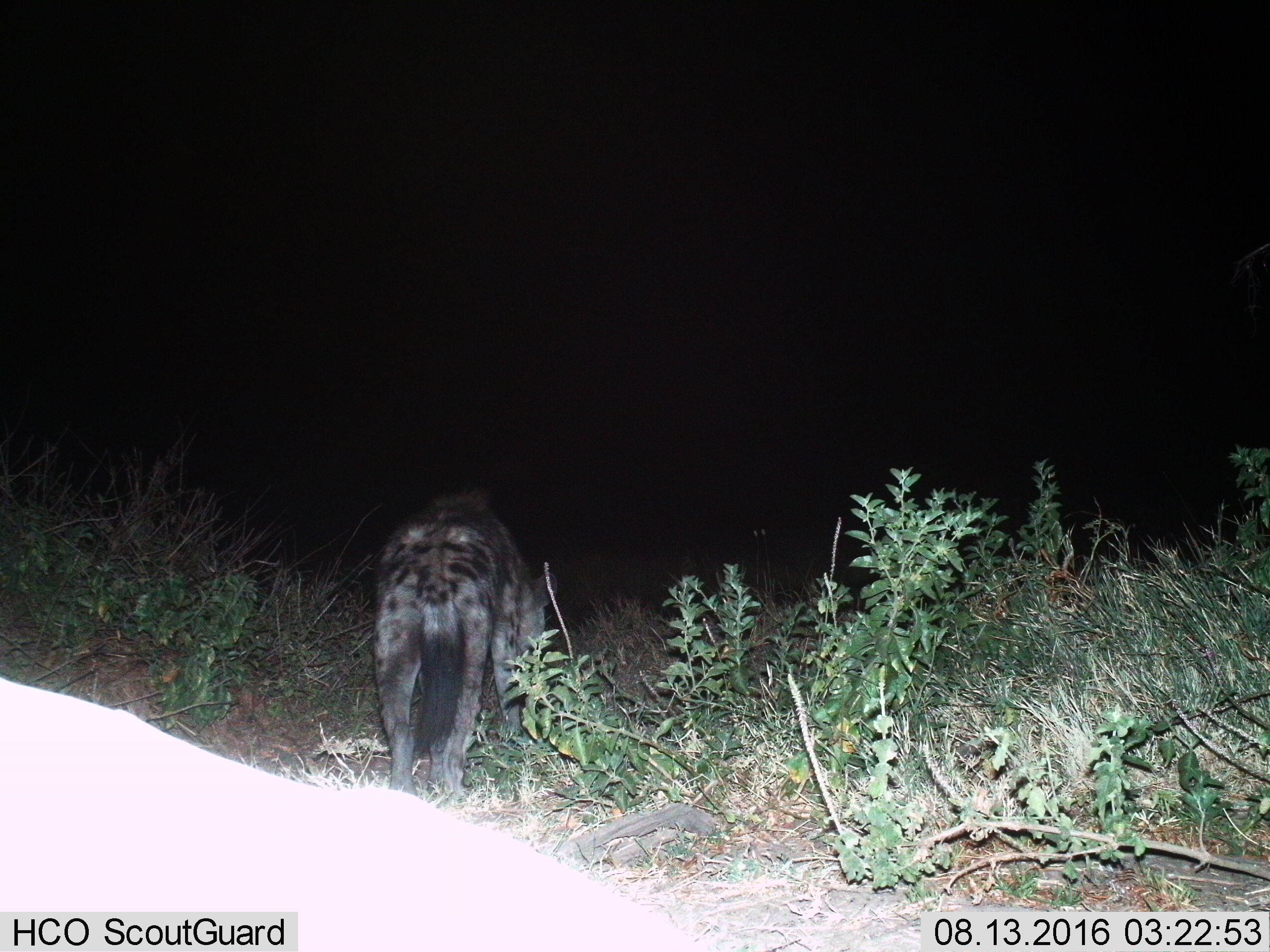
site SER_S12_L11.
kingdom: Animalia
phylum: Chordata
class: Mammalia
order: Carnivora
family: Hyaenidae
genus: Crocuta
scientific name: Crocuta crocuta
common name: spotted hyena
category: hyenaspotted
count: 1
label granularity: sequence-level